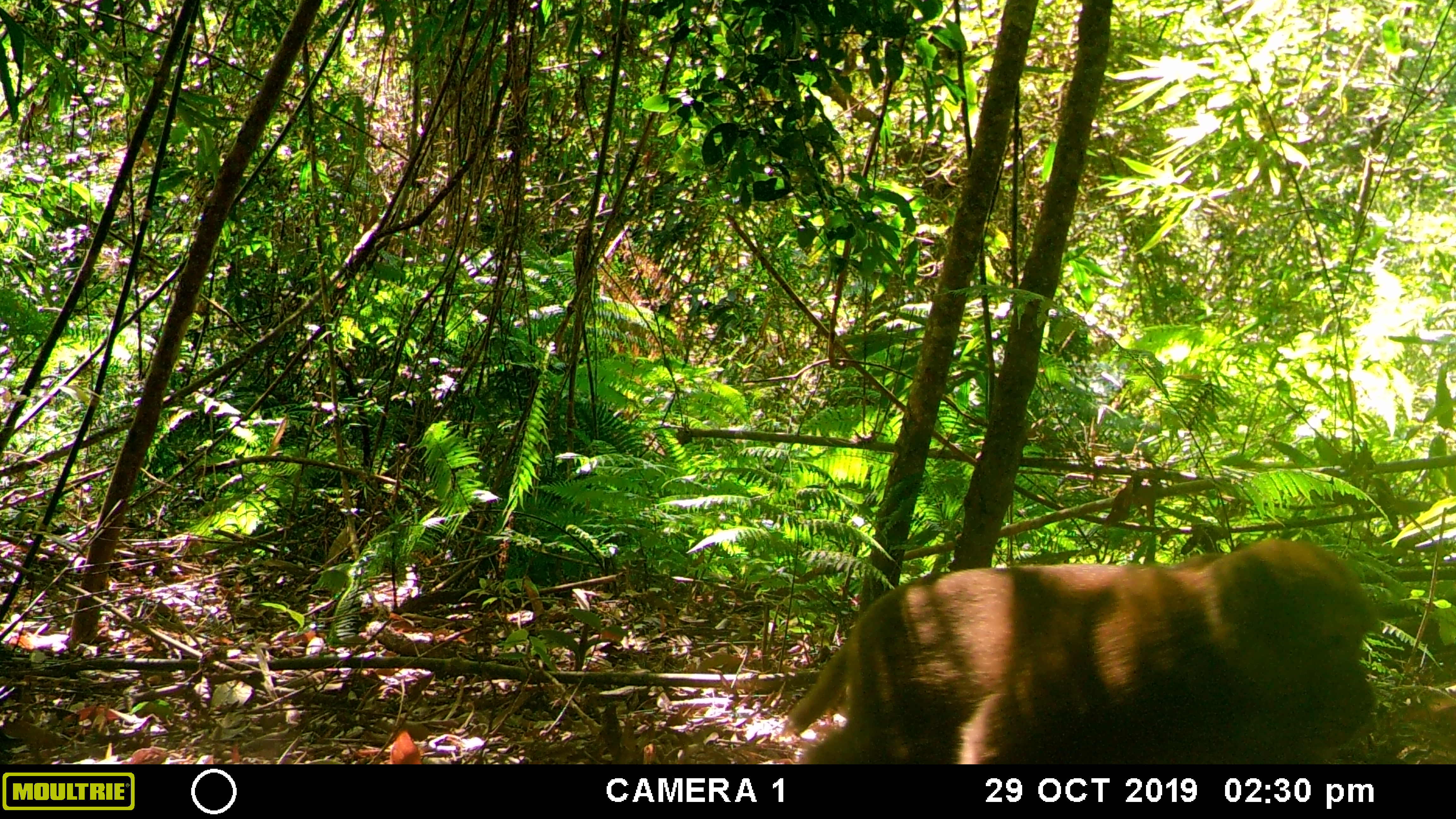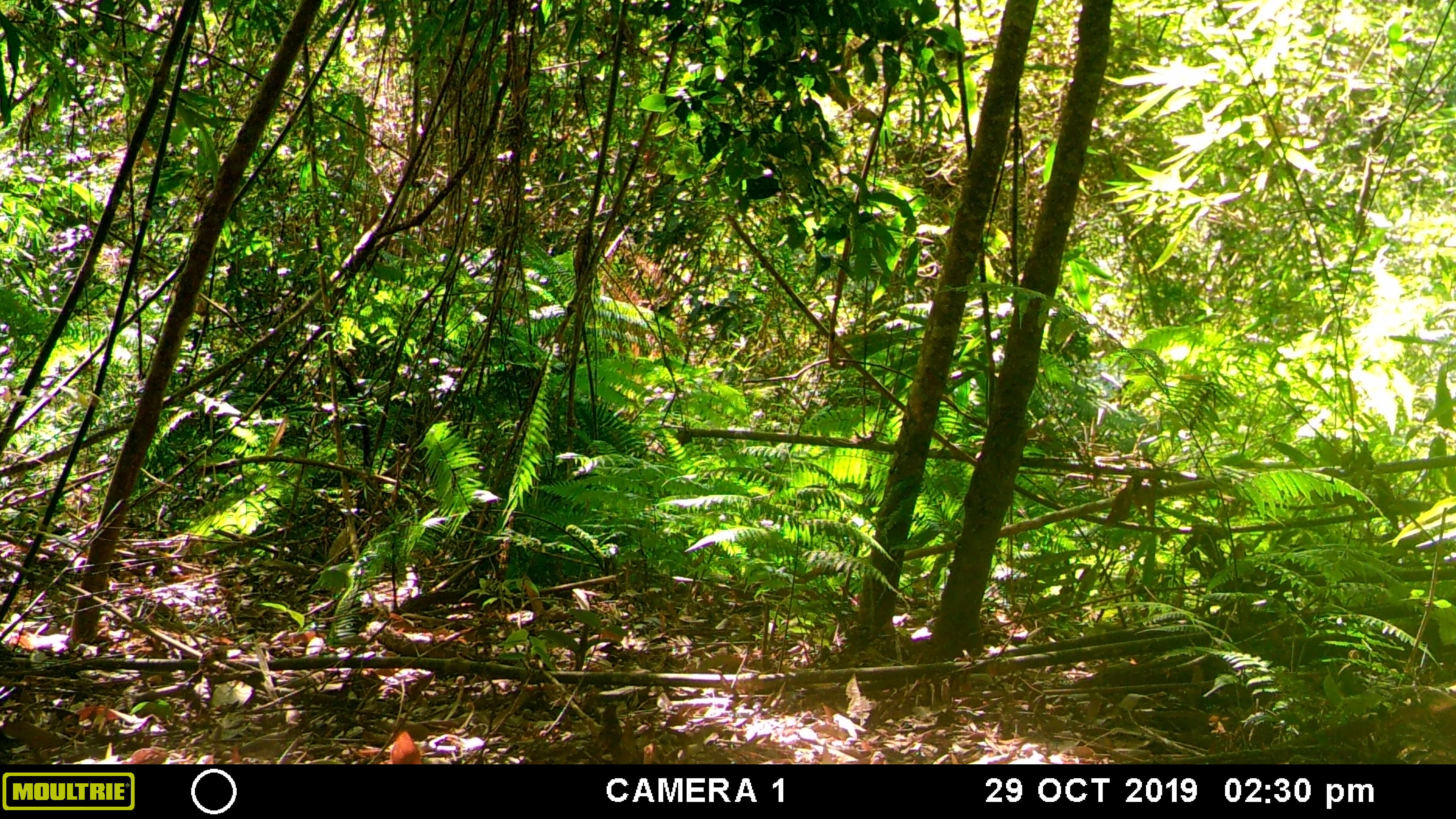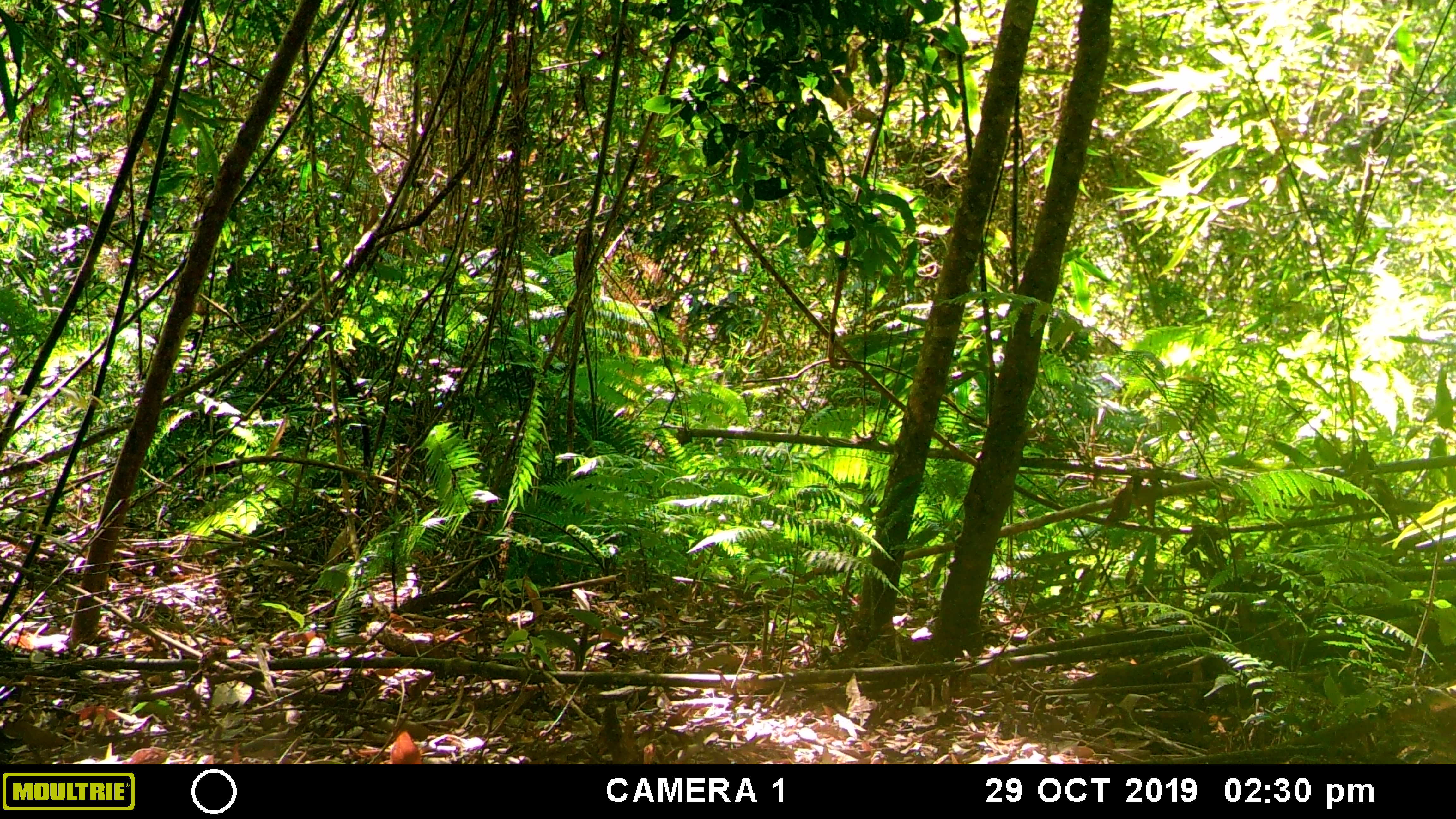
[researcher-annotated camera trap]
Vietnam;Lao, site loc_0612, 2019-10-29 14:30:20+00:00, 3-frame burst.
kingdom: Animalia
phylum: Chordata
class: Mammalia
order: Primates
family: Cercopithecidae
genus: Macaca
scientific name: Macaca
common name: macaques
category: assam or rhesus macaque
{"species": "assam or rhesus macaque (macaques) (Macaca)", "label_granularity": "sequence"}